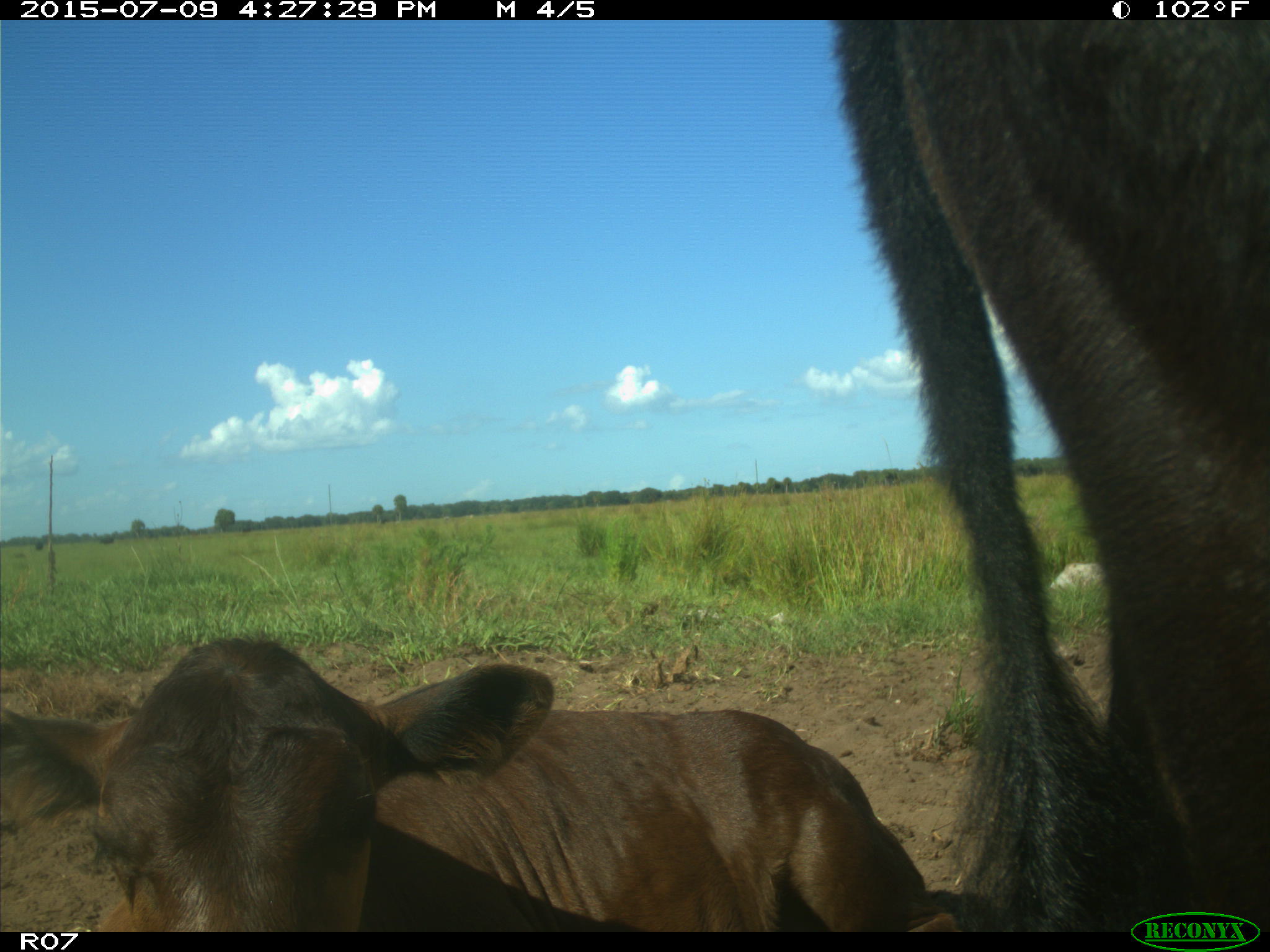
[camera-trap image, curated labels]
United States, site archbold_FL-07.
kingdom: Animalia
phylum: Chordata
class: Mammalia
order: Artiodactyla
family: Bovidae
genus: Bos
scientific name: Bos taurus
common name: domestic cow